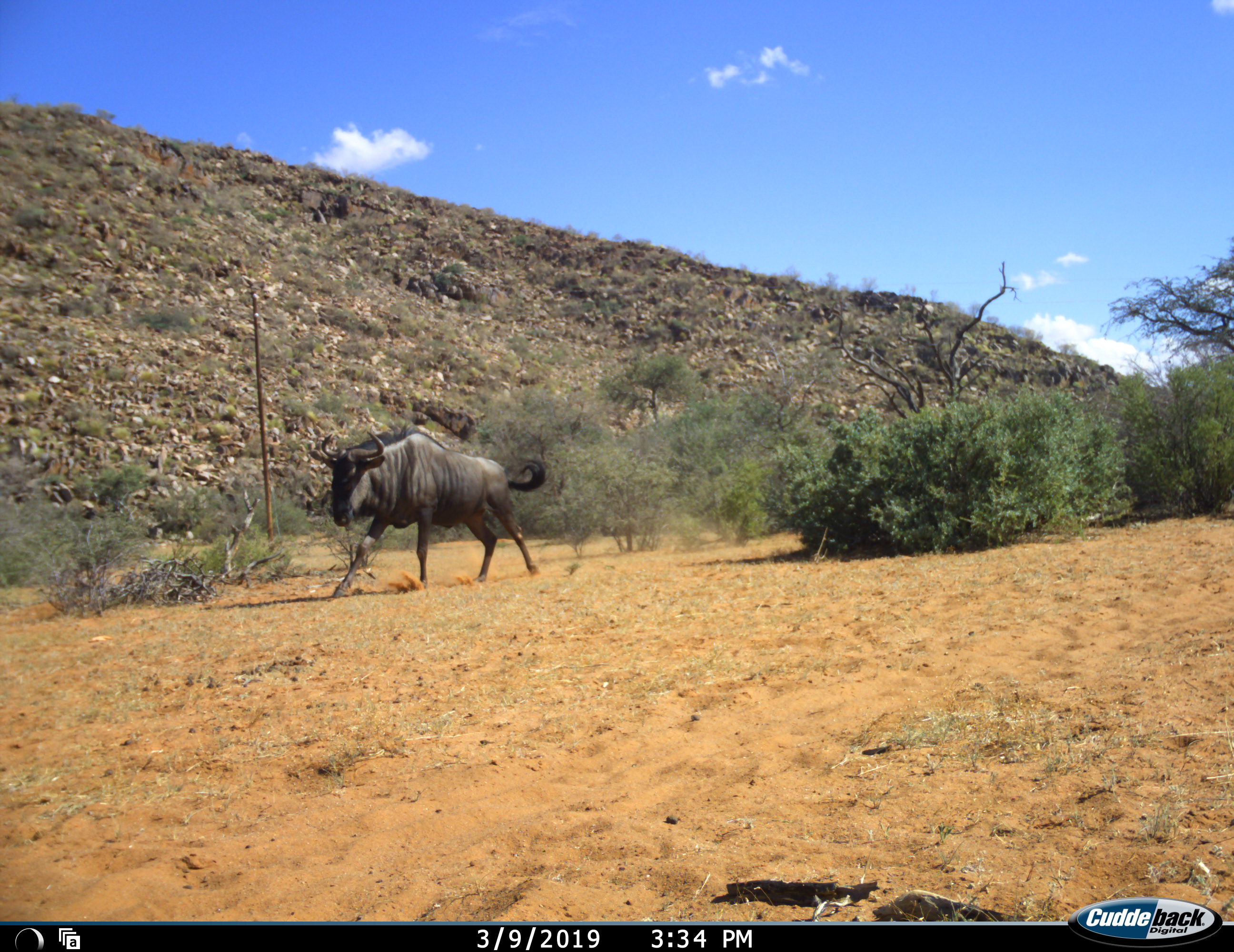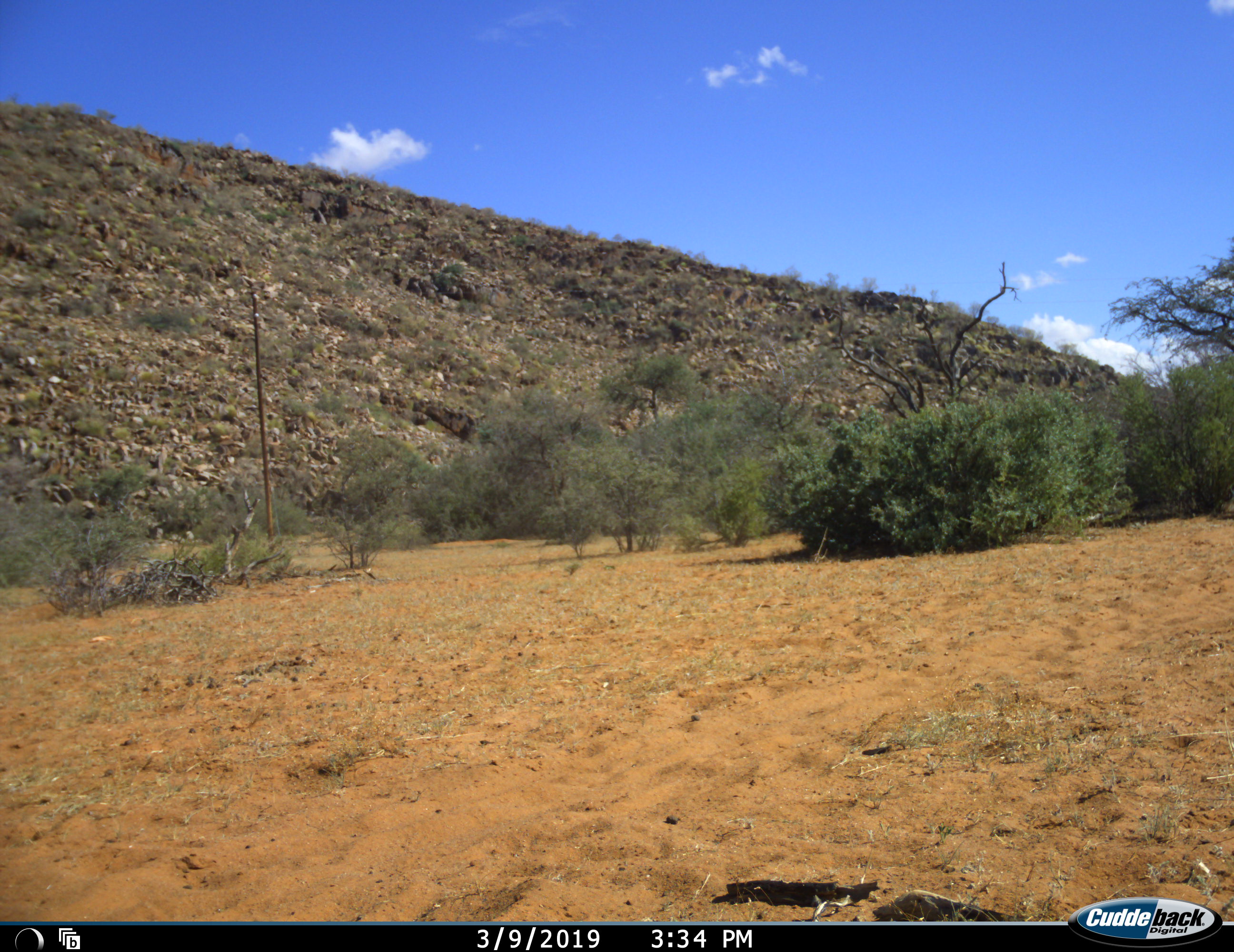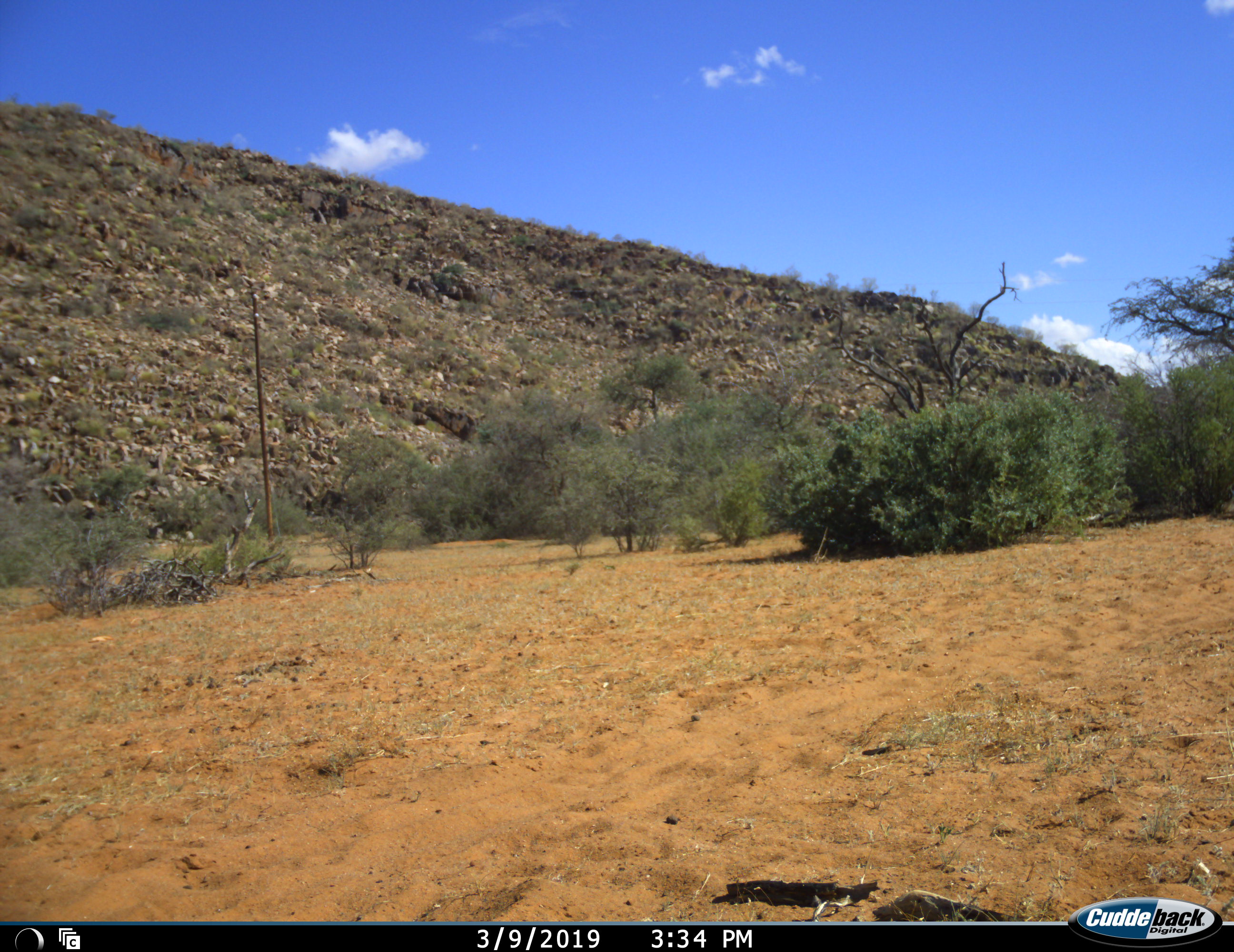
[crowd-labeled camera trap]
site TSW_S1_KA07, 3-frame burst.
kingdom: Animalia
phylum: Chordata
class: Mammalia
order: Artiodactyla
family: Bovidae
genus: Connochaetes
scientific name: Connochaetes taurinus taurinus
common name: blue wildebeest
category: wildebeestblue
Wildebeestblue (blue wildebeest) (Connochaetes taurinus taurinus), count 1. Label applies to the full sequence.